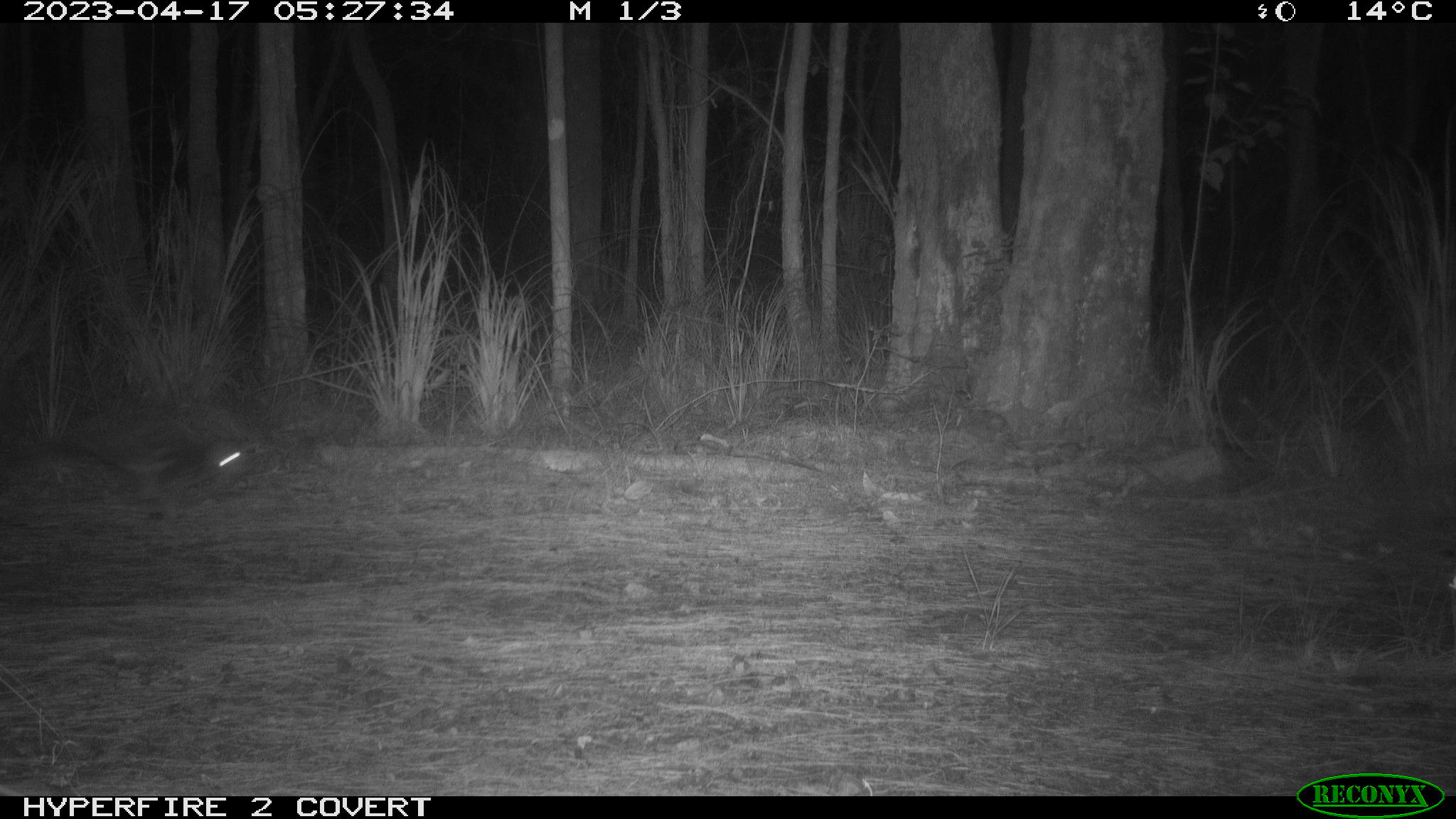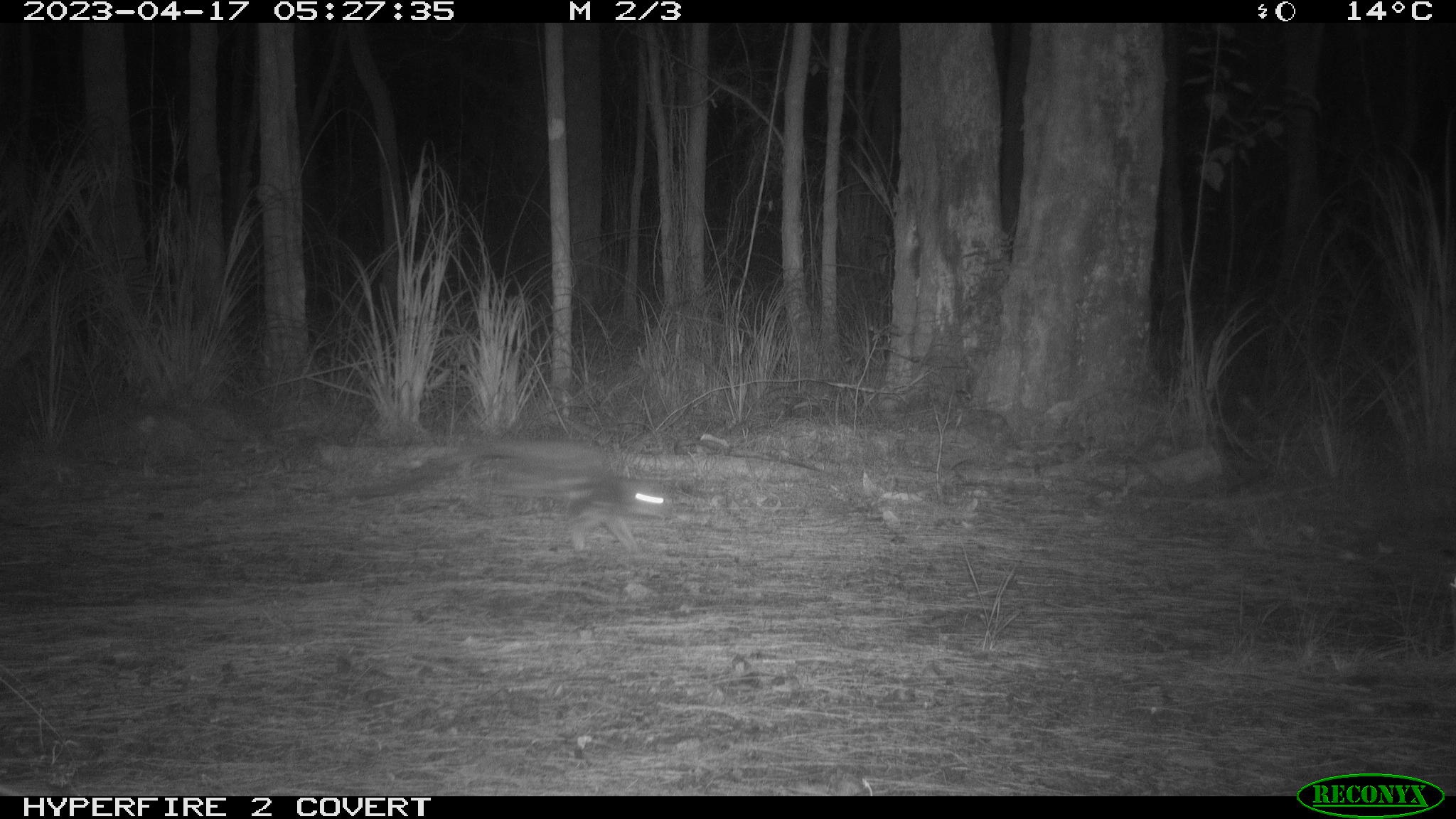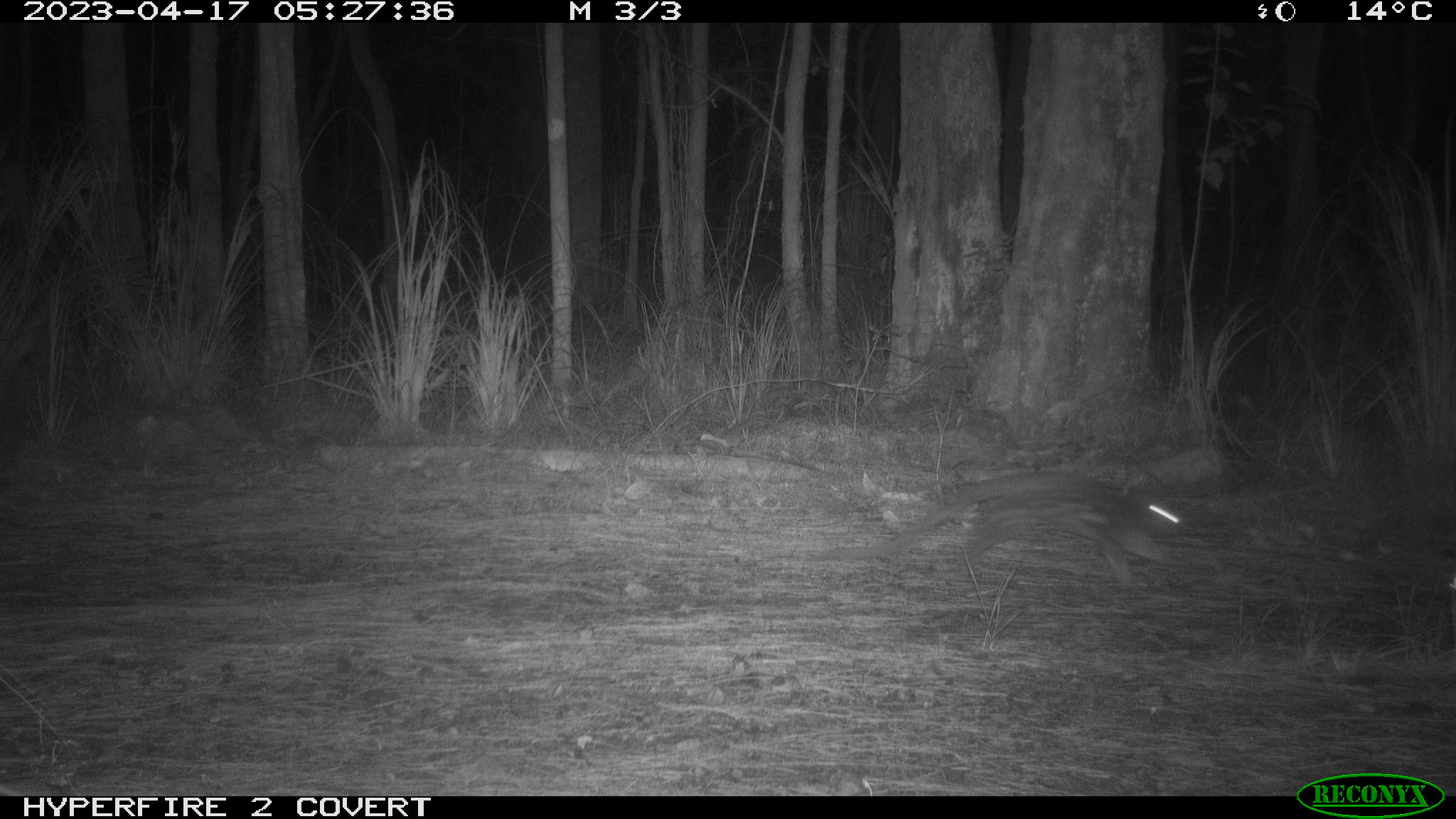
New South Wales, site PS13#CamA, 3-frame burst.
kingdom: Animalia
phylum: Chordata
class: Mammalia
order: Dasyuromorphia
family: Dasyuridae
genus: Dasyurus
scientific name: Dasyurus maculatus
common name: spotted-tailed quoll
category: quoll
Quoll (spotted-tailed quoll) (Dasyurus maculatus).